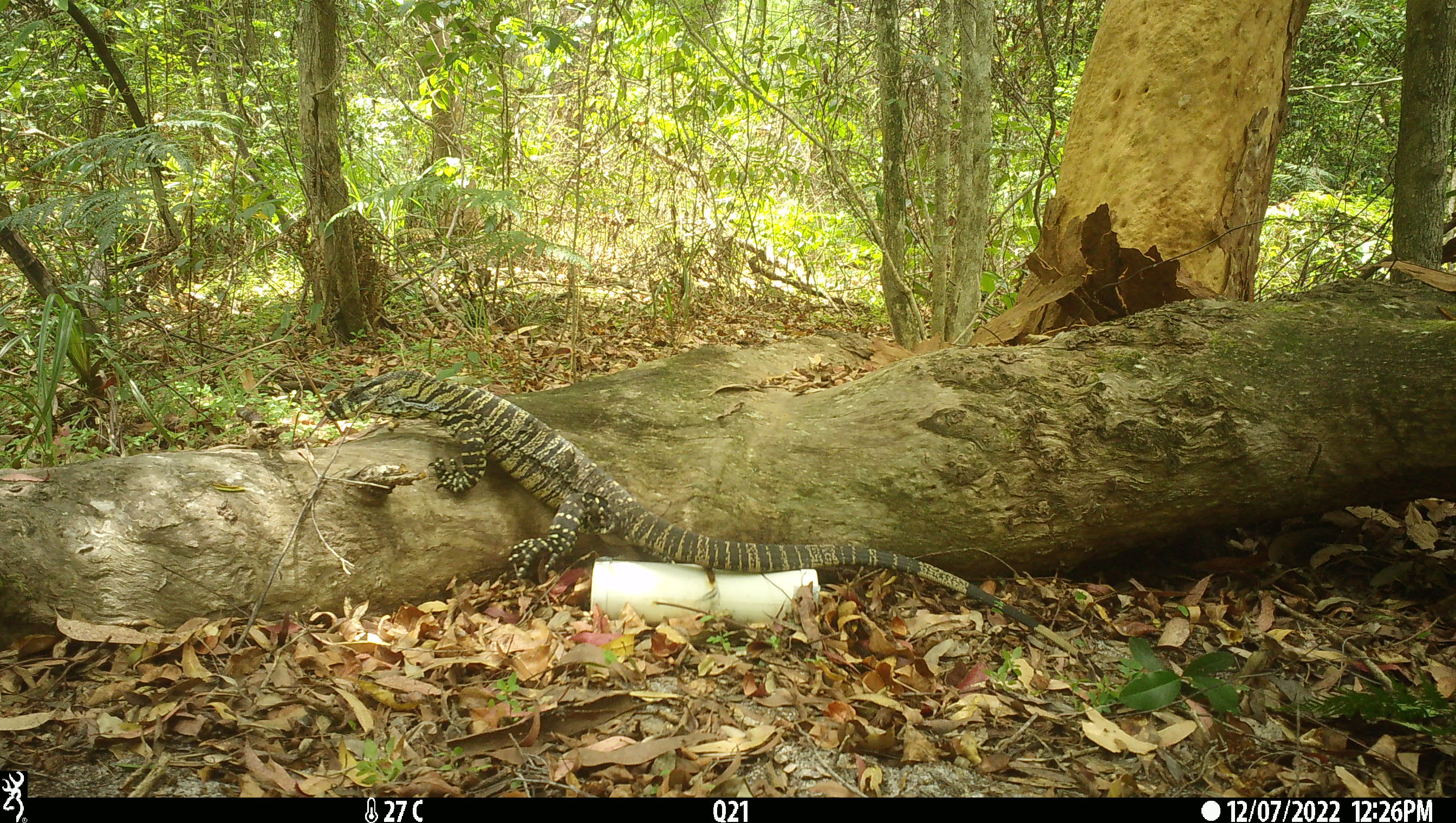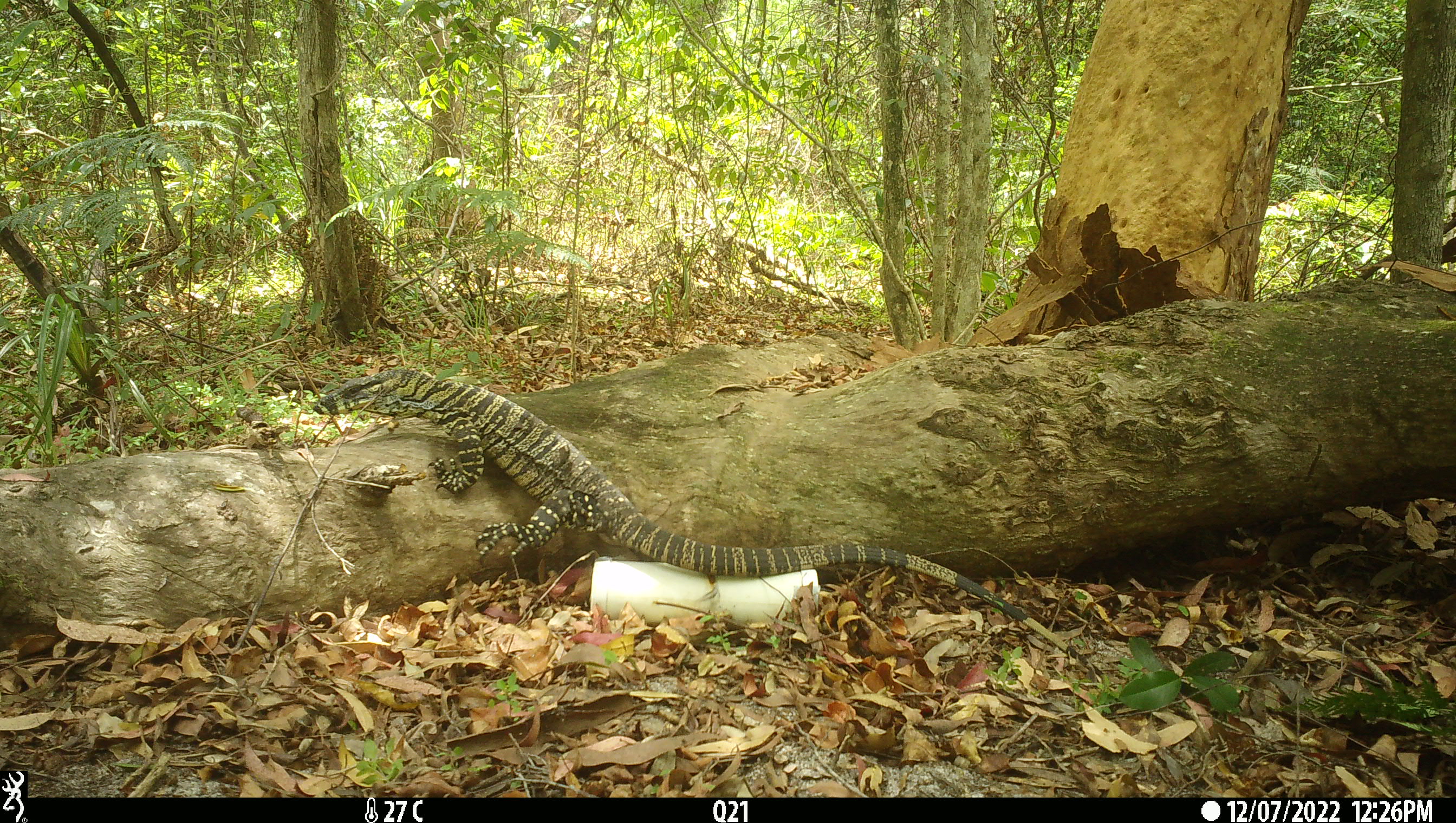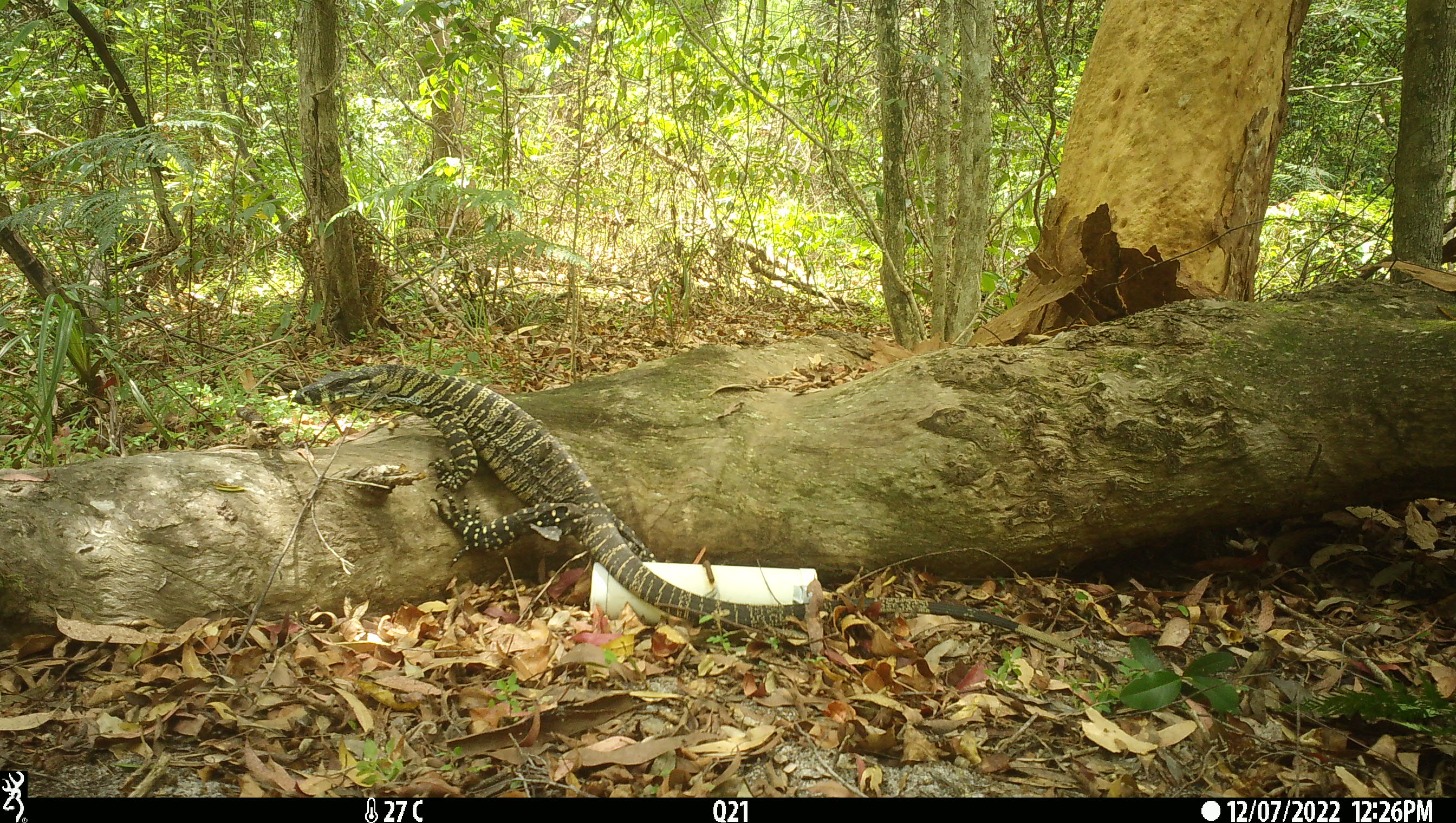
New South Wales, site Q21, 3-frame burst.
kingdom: Animalia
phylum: Chordata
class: Reptilia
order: Squamata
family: Varanidae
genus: Varanus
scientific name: Varanus varius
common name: lace monitor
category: goanna